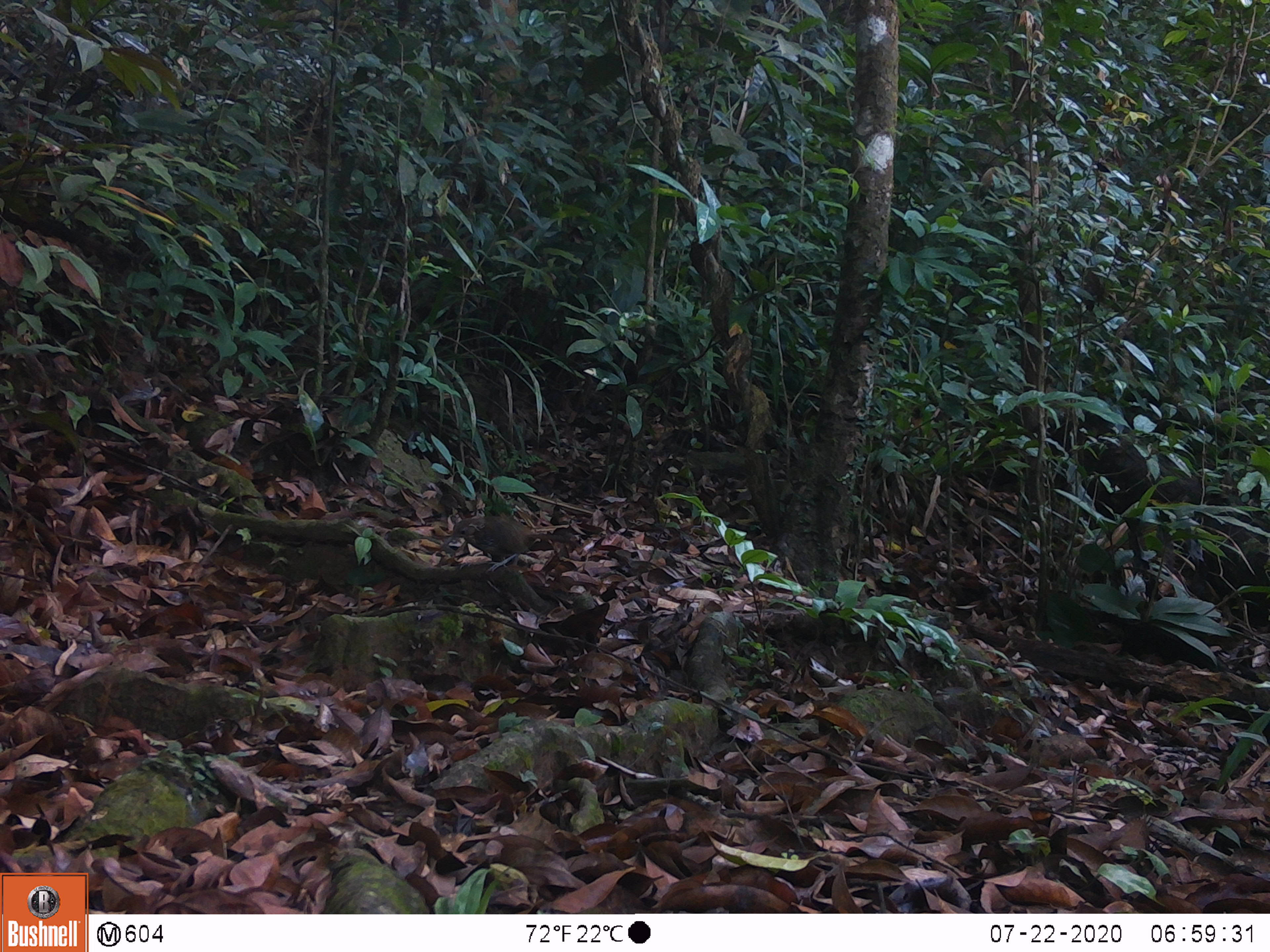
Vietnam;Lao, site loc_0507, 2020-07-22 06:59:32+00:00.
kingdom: Animalia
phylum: Chordata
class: Aves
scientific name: Aves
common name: bird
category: unidentified bird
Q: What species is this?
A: Unidentified bird (bird) (Aves).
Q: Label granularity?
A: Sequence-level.